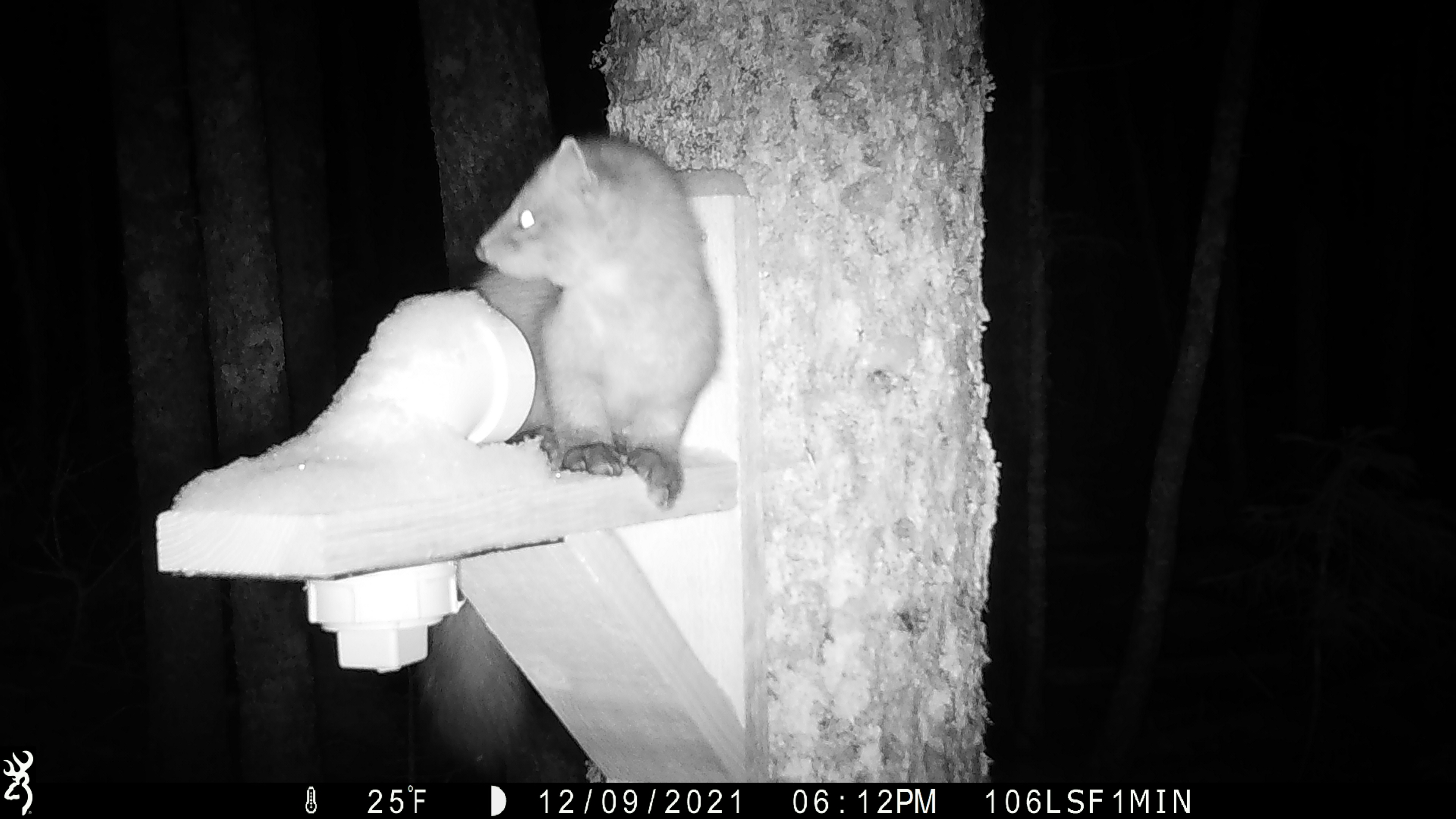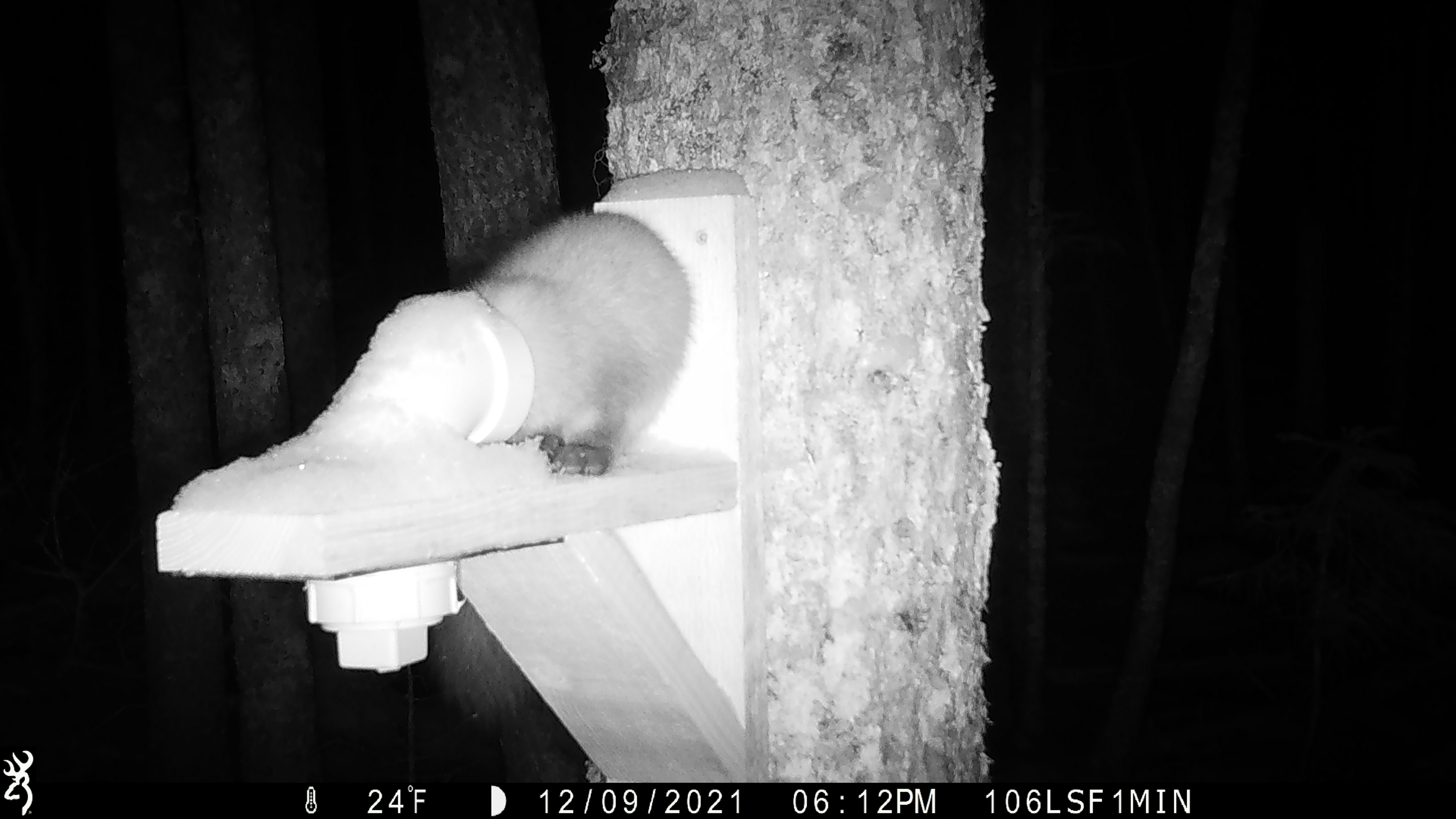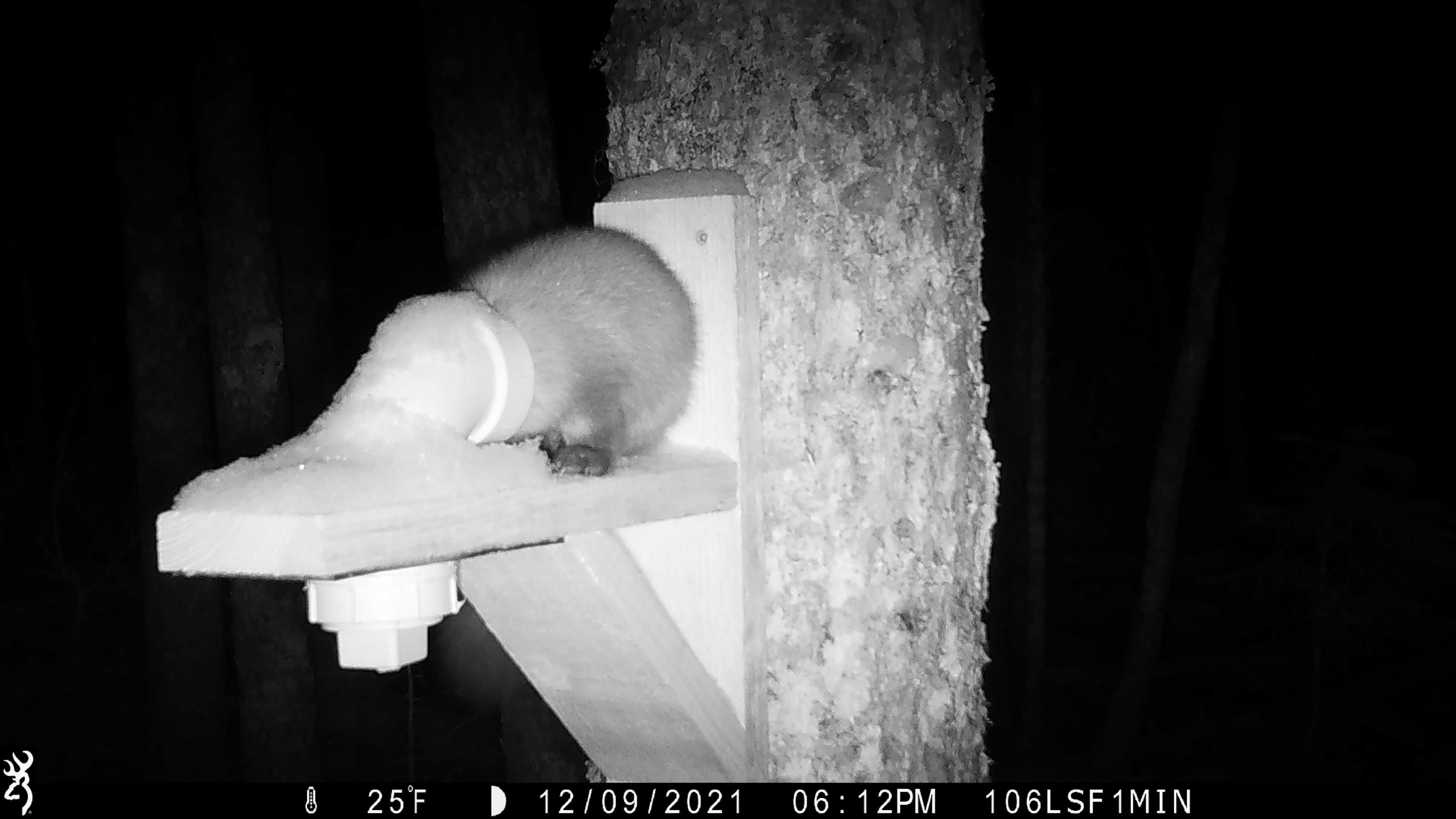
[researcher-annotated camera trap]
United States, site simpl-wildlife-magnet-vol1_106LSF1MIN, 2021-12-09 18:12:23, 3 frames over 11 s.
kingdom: Animalia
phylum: Chordata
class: Mammalia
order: Carnivora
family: Mustelidae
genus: Martes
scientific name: Martes americana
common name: american marten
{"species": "american marten (Martes americana)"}